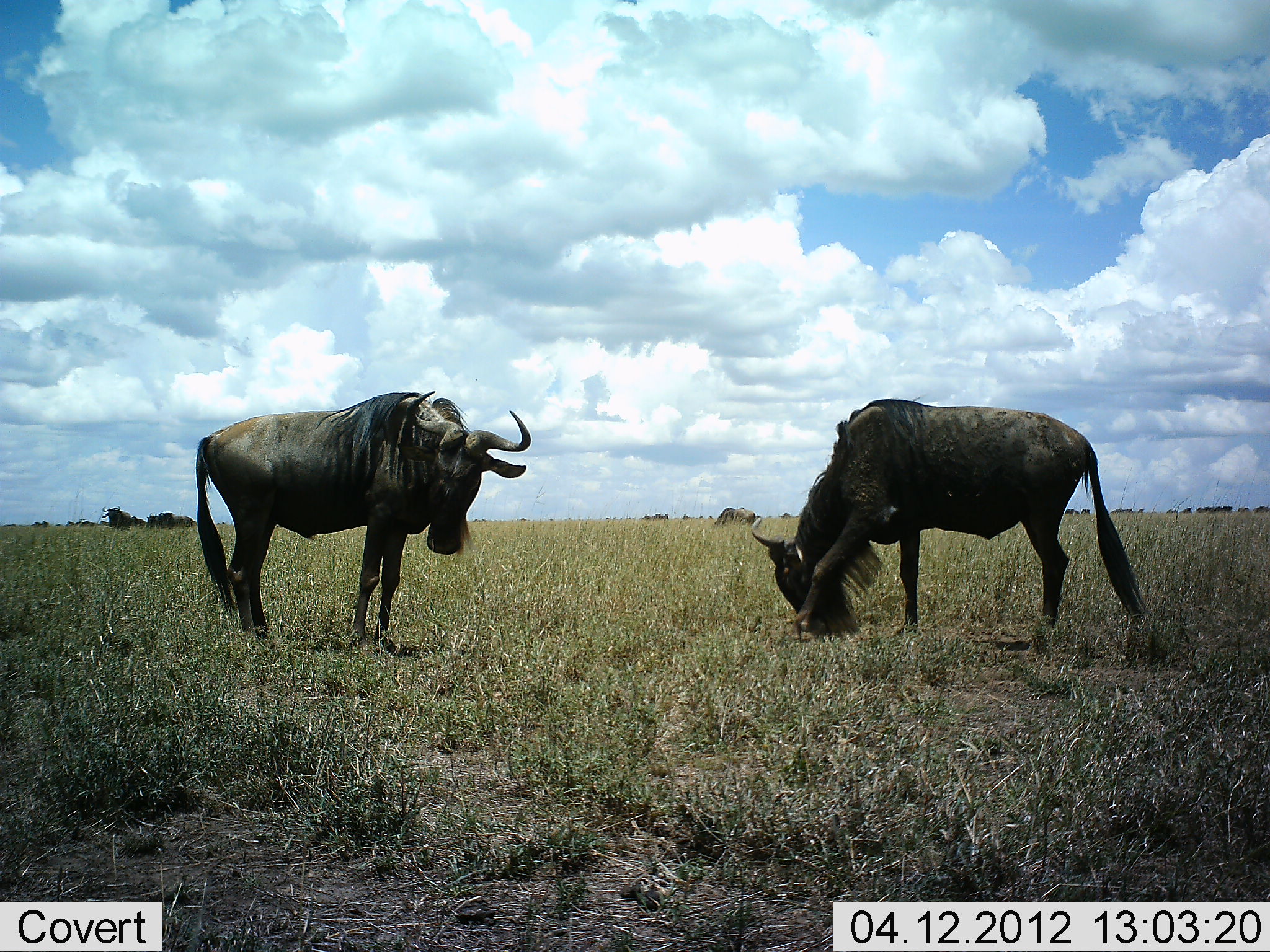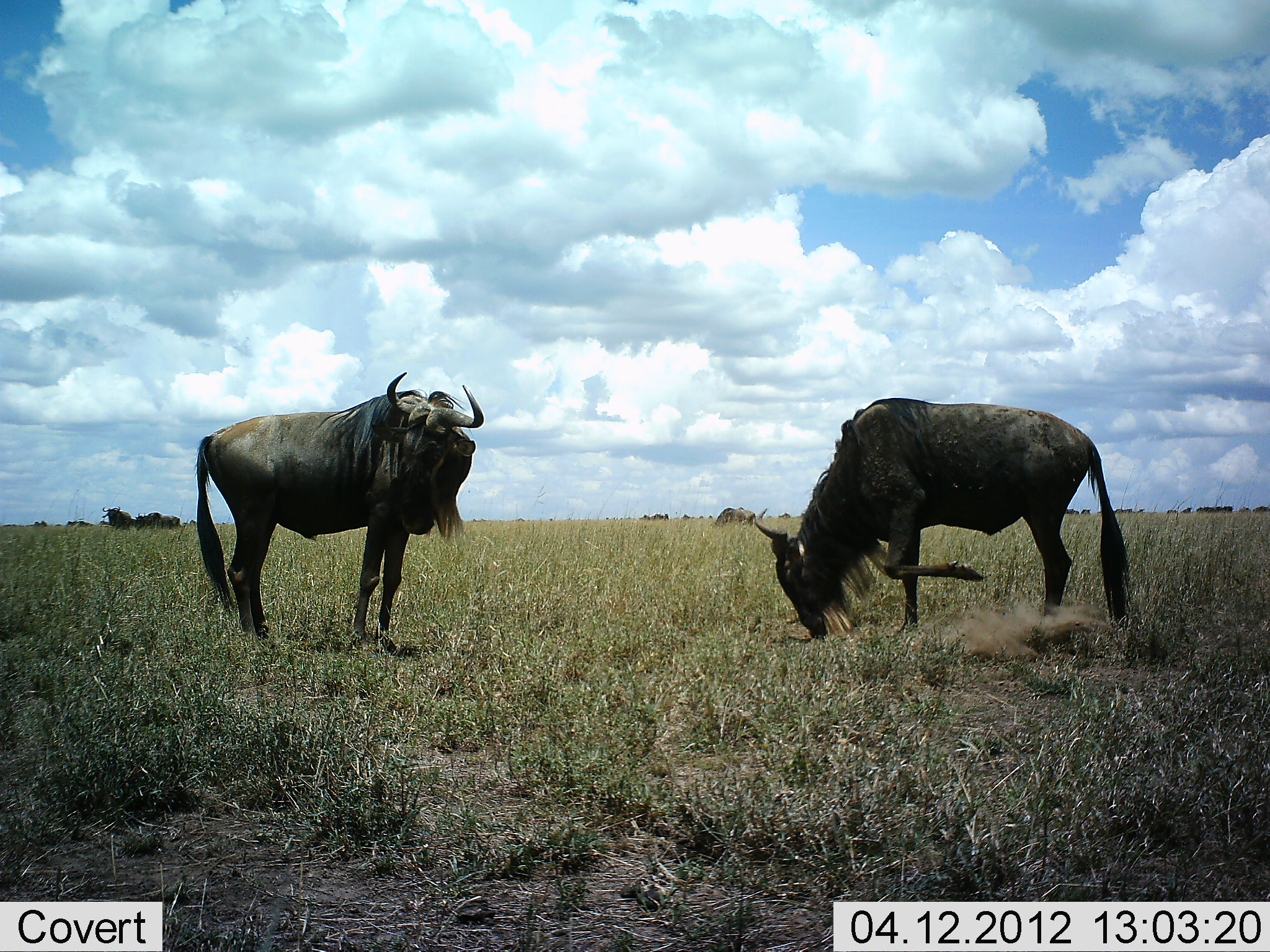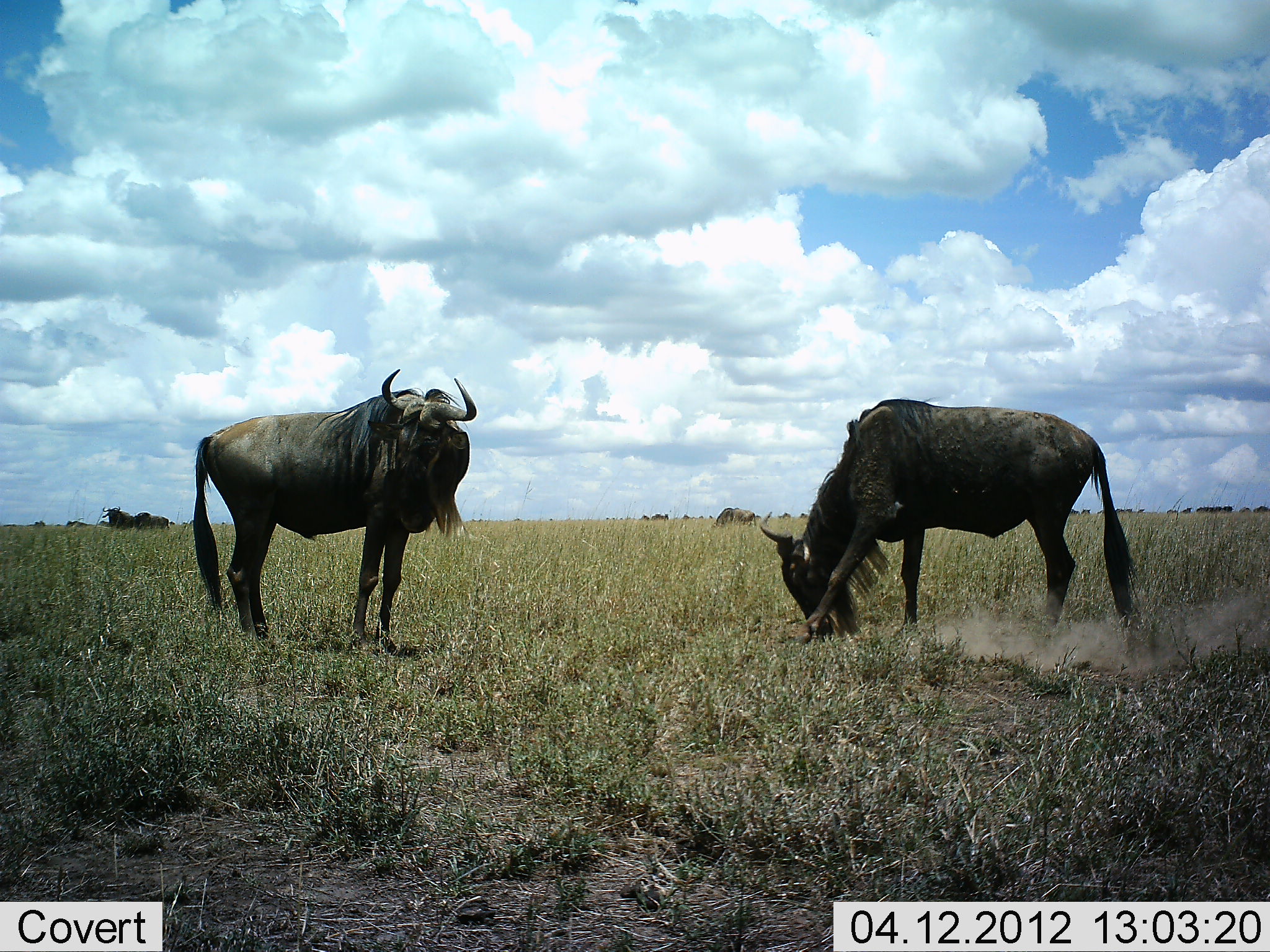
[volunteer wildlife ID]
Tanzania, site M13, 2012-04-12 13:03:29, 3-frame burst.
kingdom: Animalia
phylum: Chordata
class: Mammalia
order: Artiodactyla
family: Bovidae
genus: Connochaetes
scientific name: Connochaetes taurinus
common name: blue wildebeest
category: wildebeest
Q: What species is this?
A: Wildebeest (blue wildebeest) (Connochaetes taurinus).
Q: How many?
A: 3.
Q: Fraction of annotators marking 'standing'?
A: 85%.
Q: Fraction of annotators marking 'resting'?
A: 5%.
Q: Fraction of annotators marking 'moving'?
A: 35%.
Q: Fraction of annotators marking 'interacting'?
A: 30%.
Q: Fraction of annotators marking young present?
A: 0%.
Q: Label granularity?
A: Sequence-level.